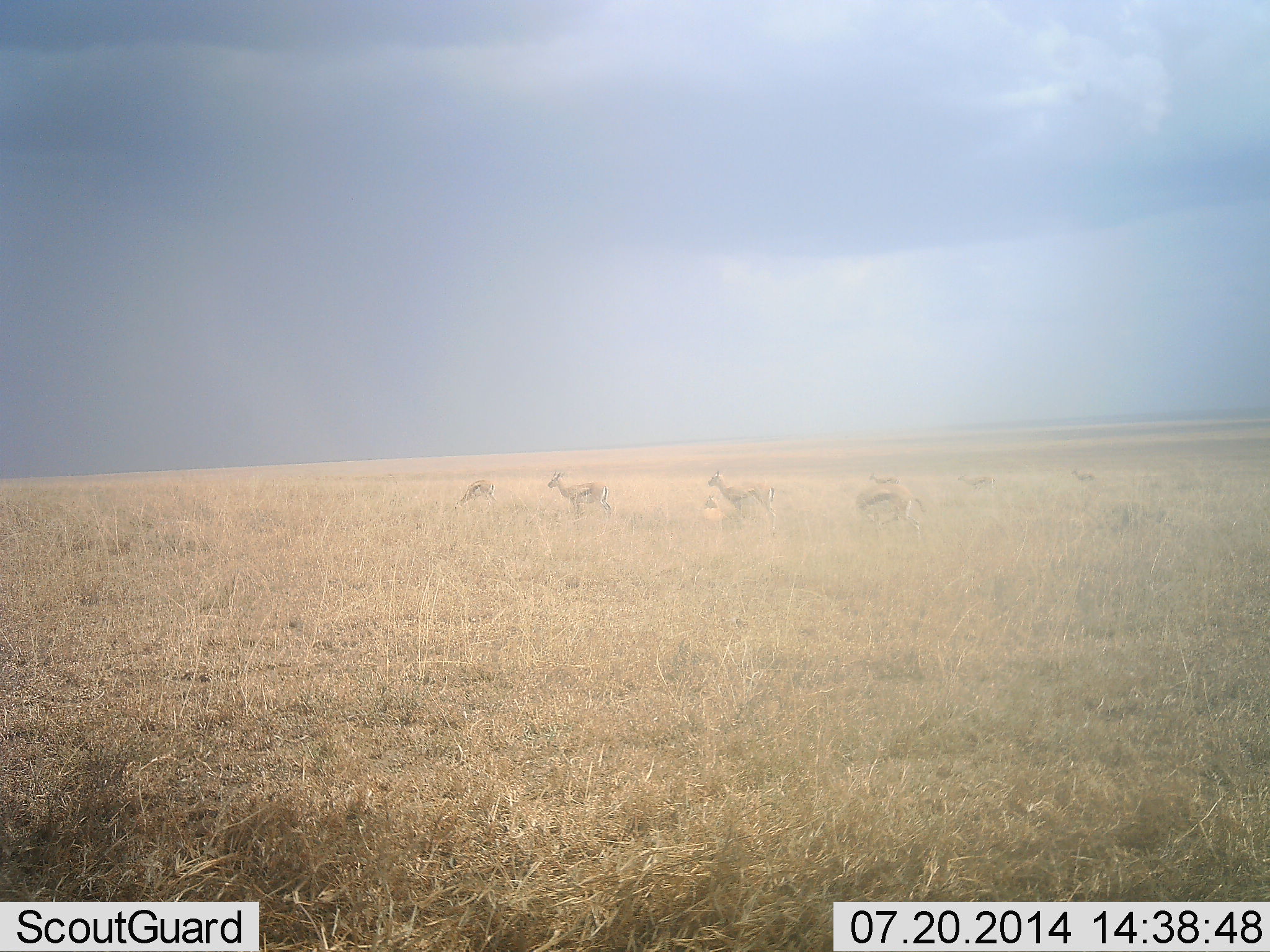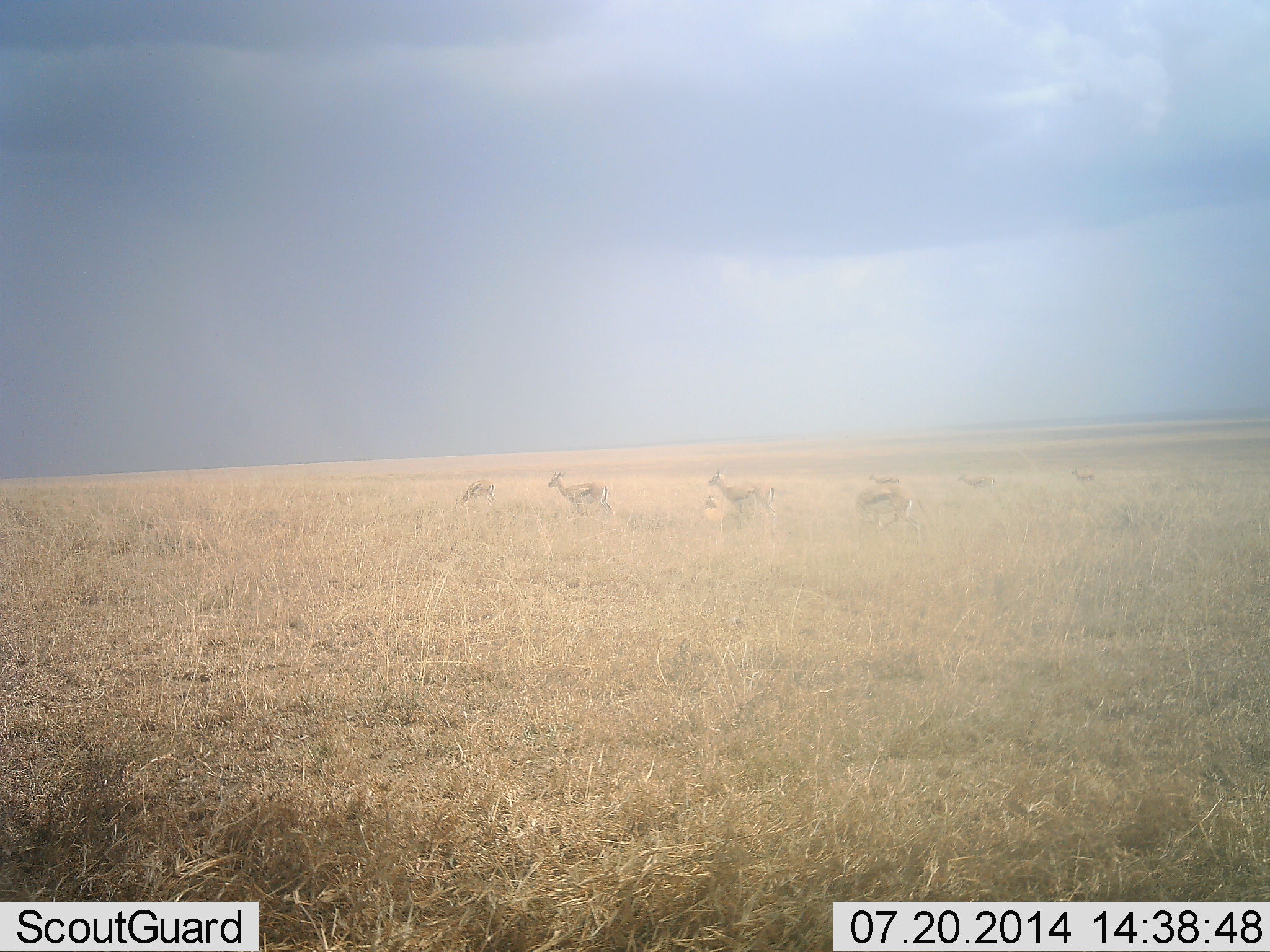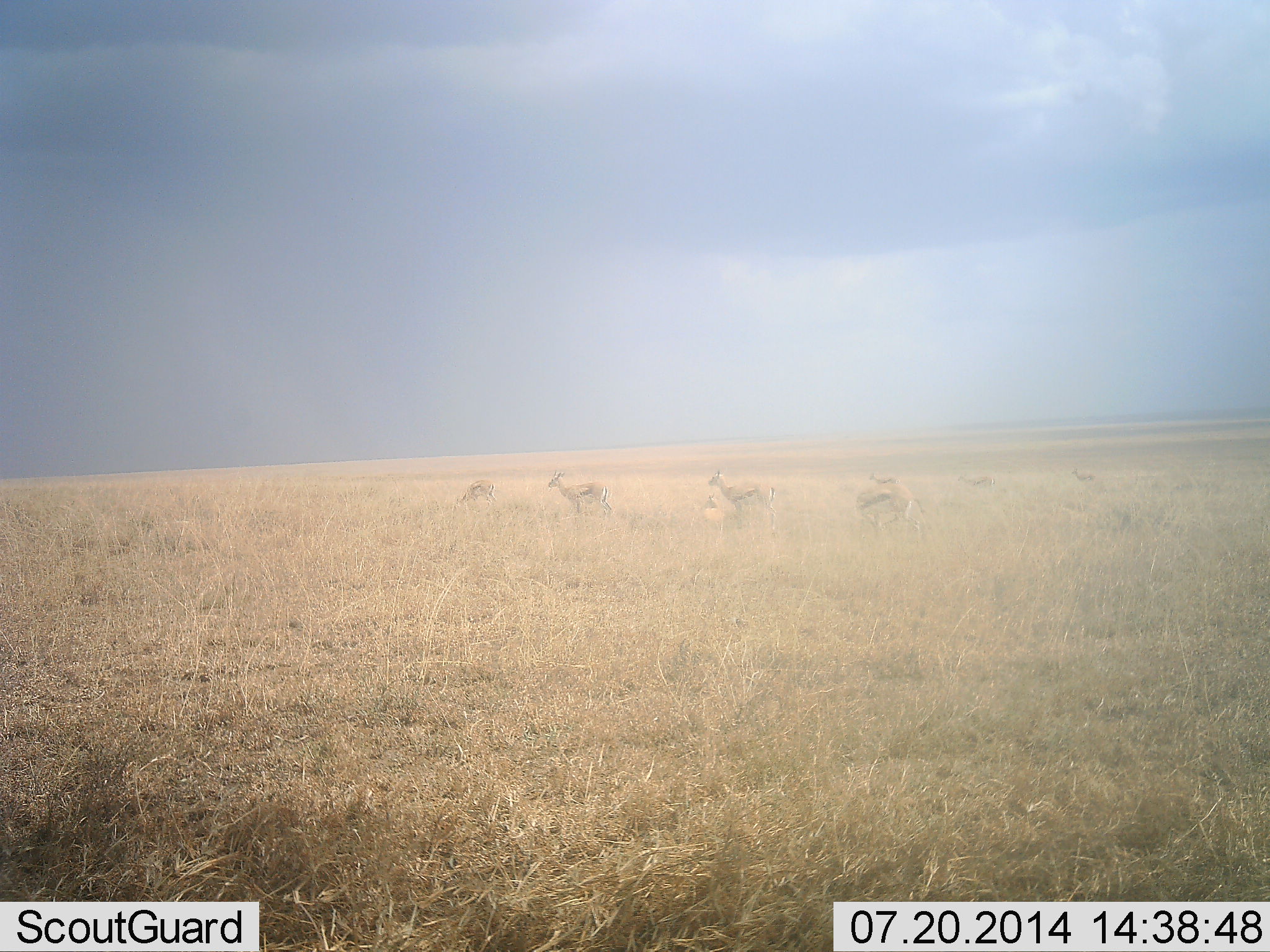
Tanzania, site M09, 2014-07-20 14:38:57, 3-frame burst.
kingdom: Animalia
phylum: Chordata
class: Mammalia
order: Artiodactyla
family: Bovidae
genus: Eudorcas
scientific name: Eudorcas thomsonii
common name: thomson's gazelle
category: gazellethomsons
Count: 7.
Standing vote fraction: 90%.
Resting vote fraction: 20%.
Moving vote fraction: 20%.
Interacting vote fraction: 10%.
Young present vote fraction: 10%.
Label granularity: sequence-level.